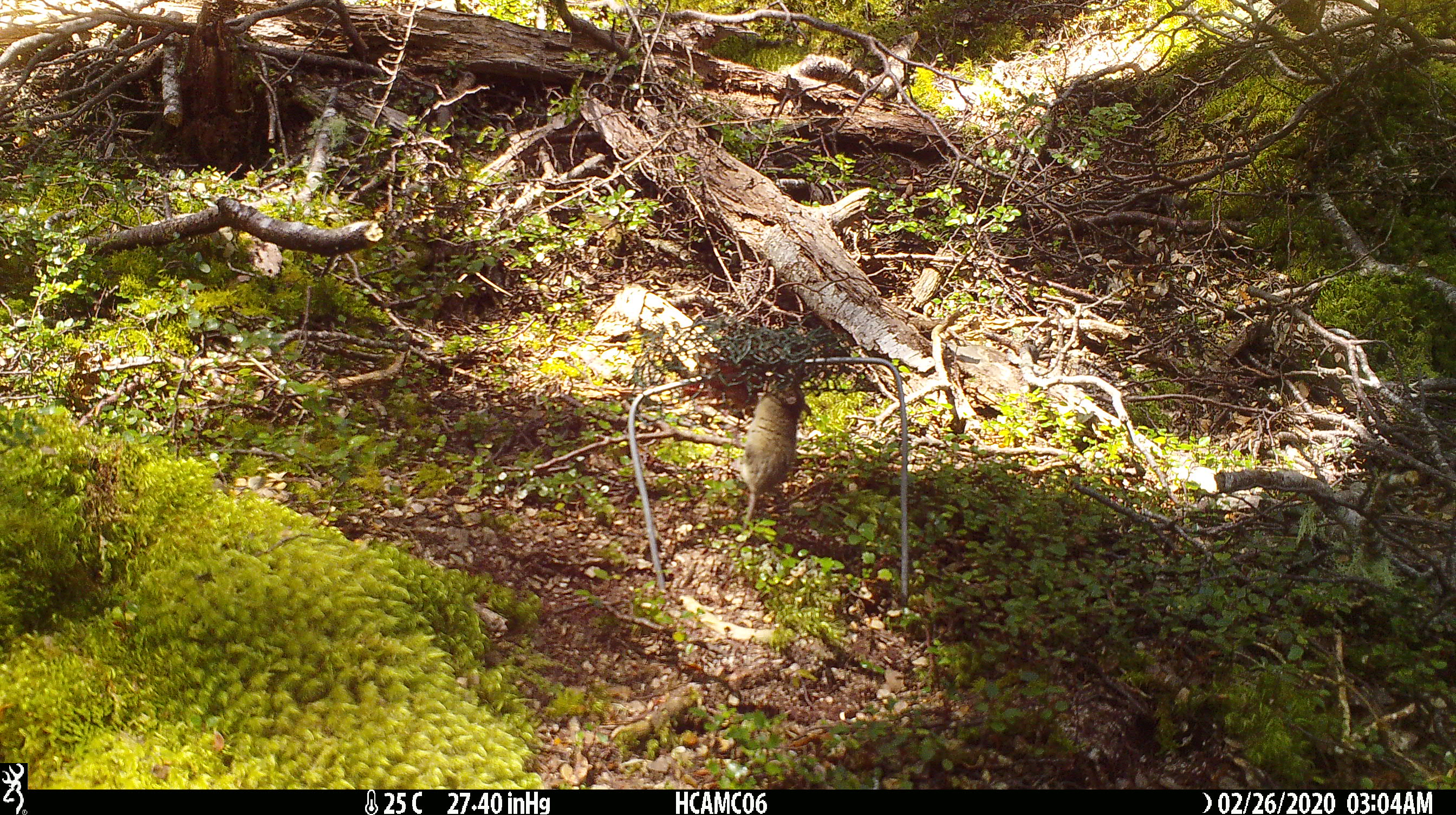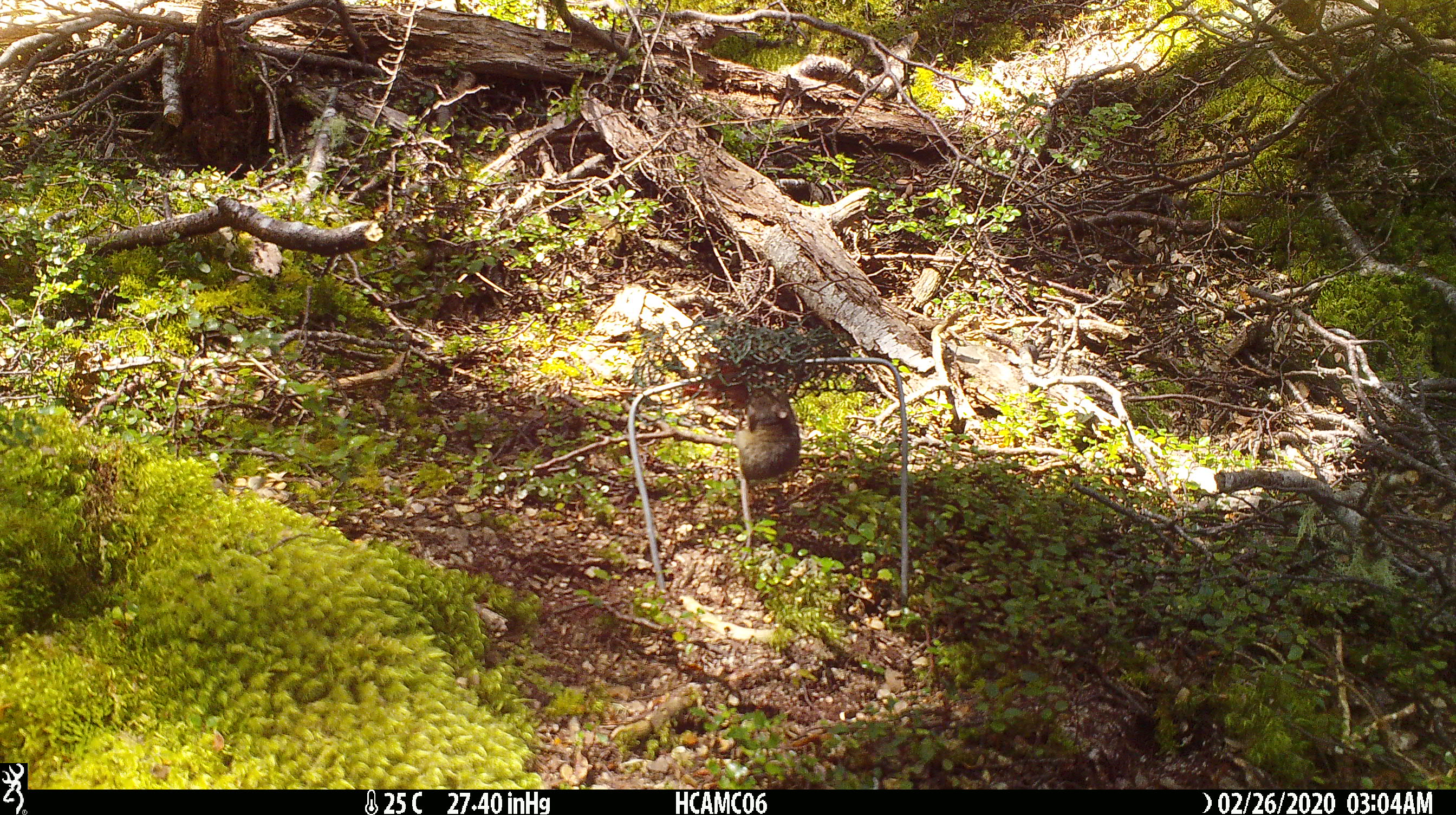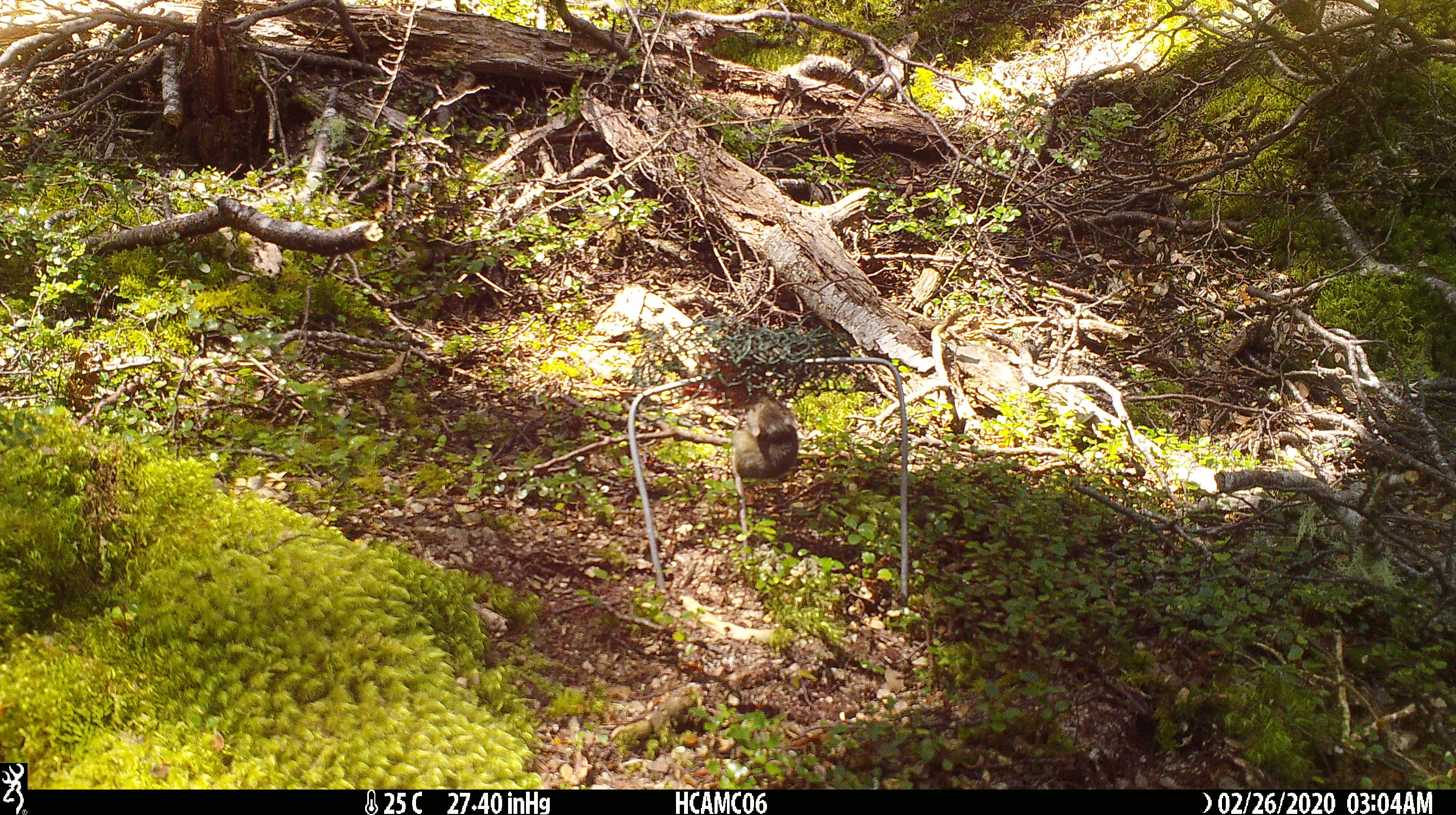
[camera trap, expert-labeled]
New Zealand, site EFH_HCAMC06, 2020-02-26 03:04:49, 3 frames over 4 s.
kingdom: Animalia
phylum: Chordata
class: Mammalia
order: Rodentia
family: Muridae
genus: Mus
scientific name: Mus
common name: mouse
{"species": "mouse (Mus)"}